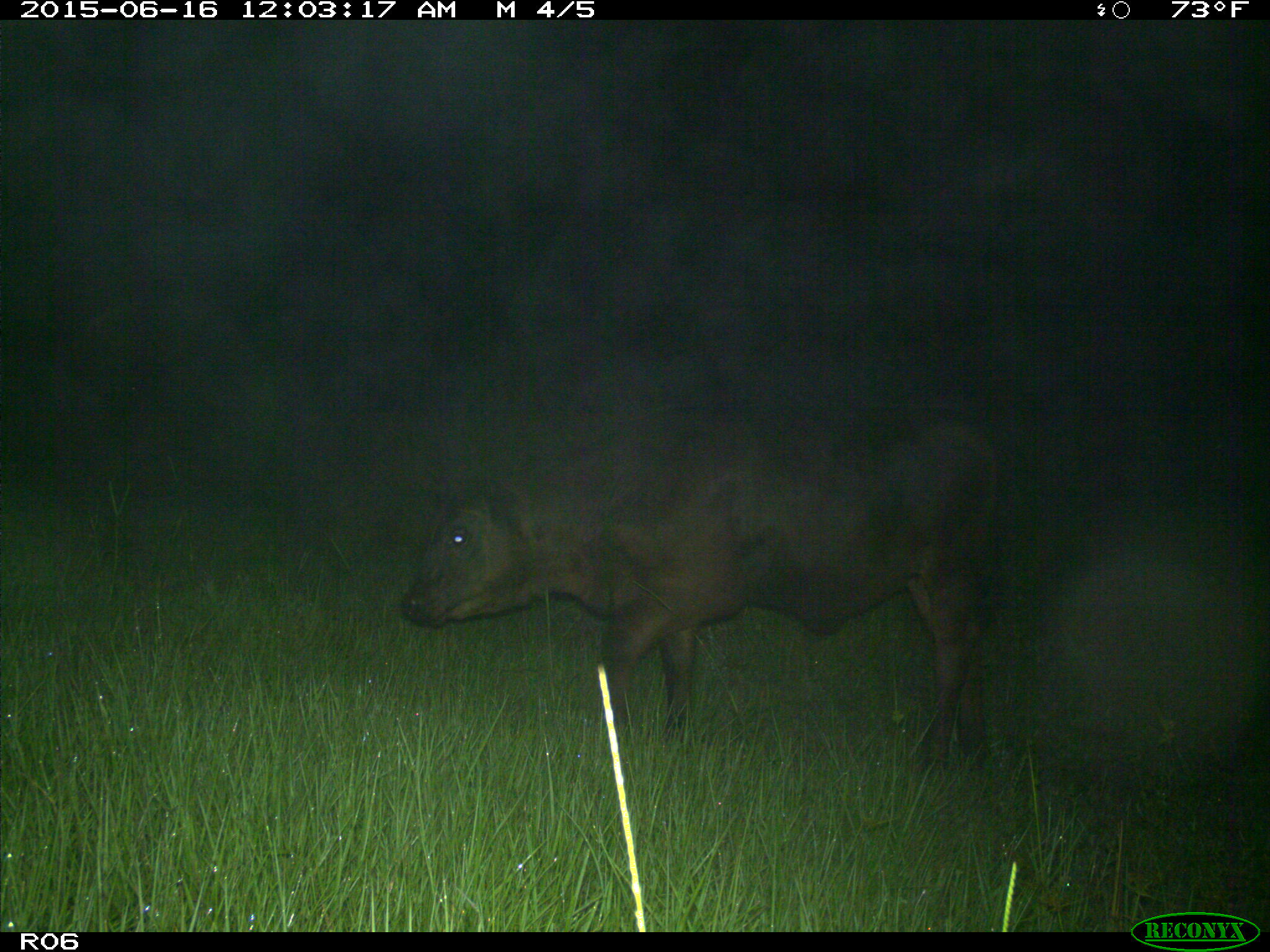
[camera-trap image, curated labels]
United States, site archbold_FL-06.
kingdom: Animalia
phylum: Chordata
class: Mammalia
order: Artiodactyla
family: Bovidae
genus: Bos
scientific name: Bos taurus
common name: domestic cow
Bos taurus (domestic cow).